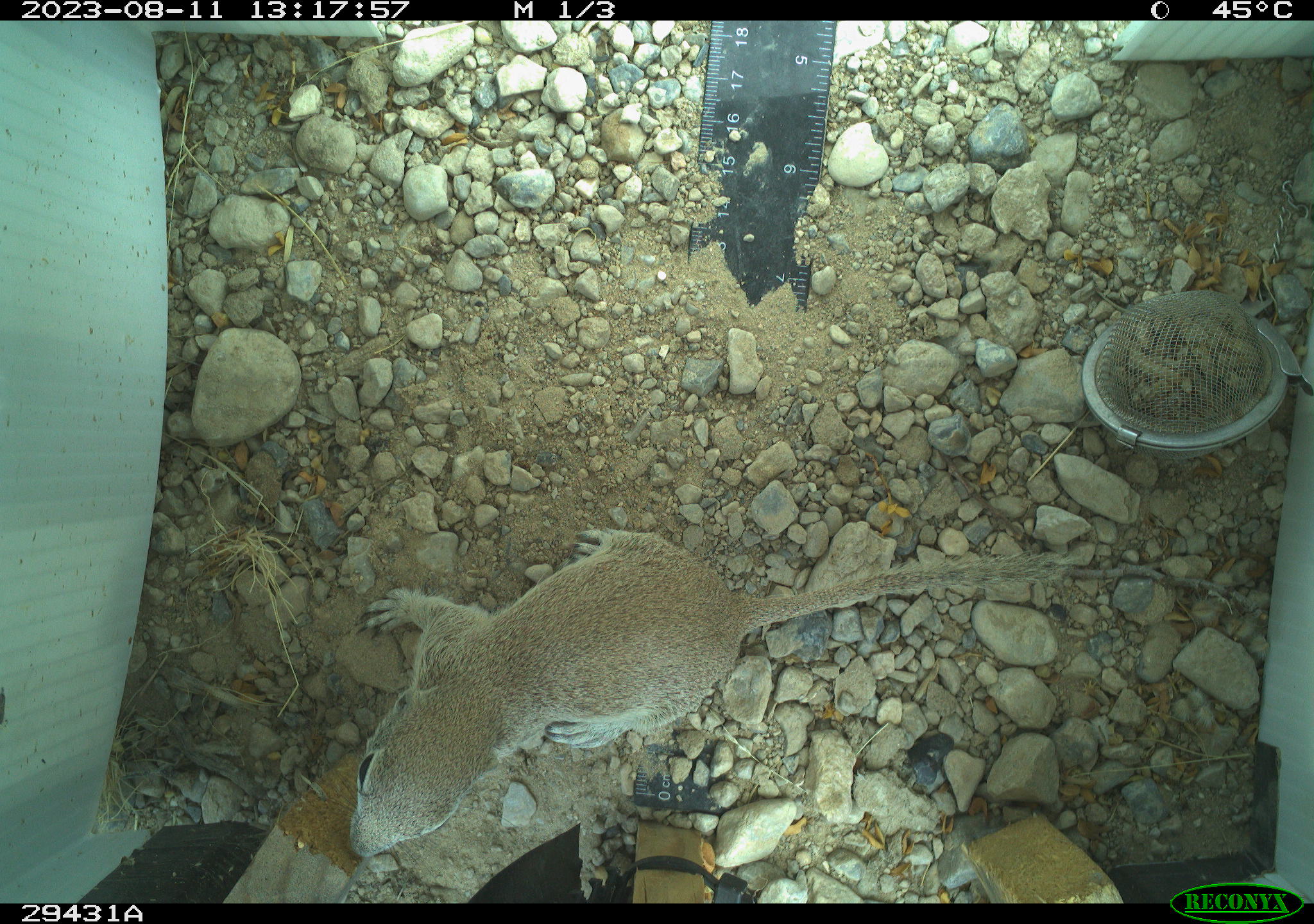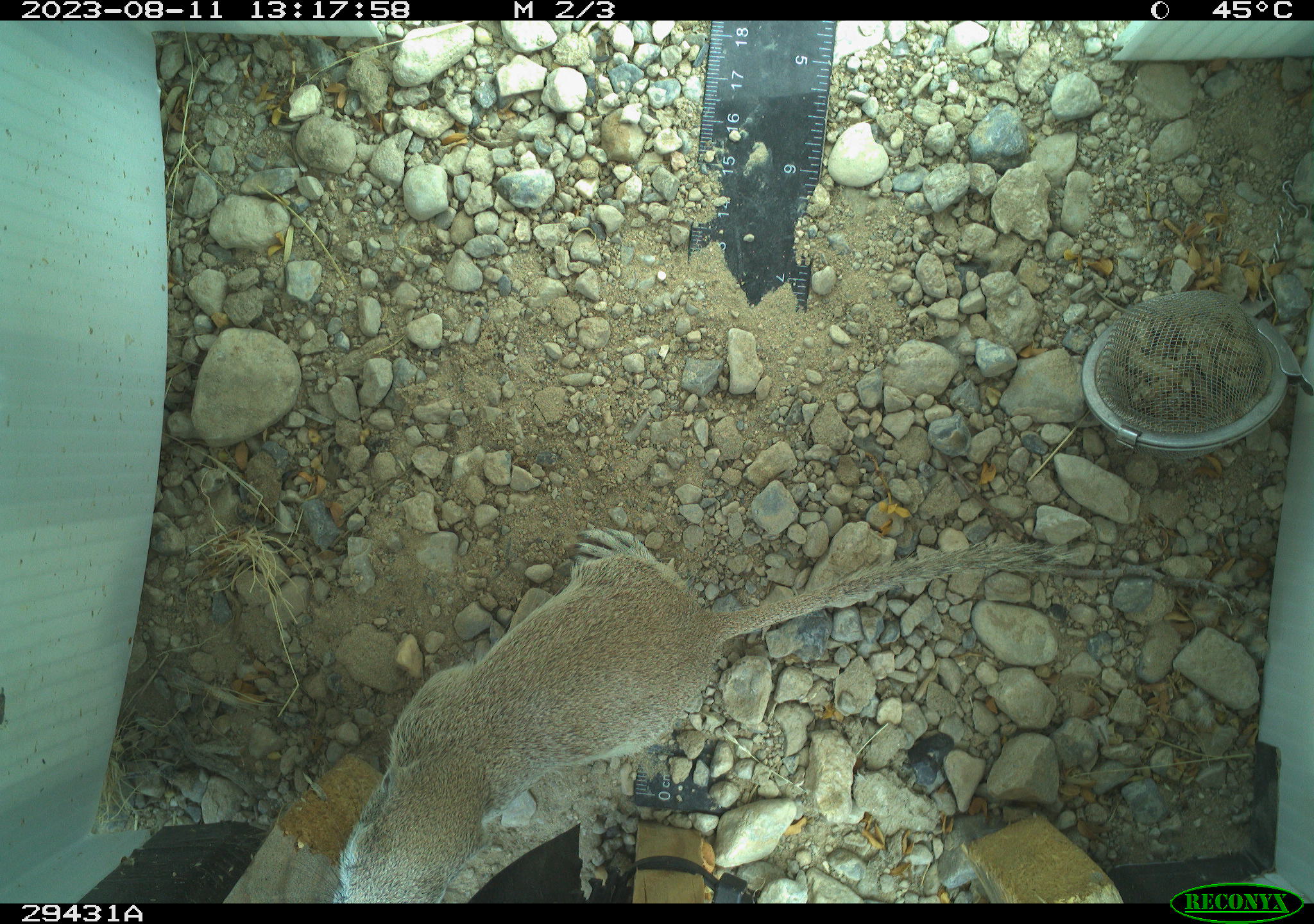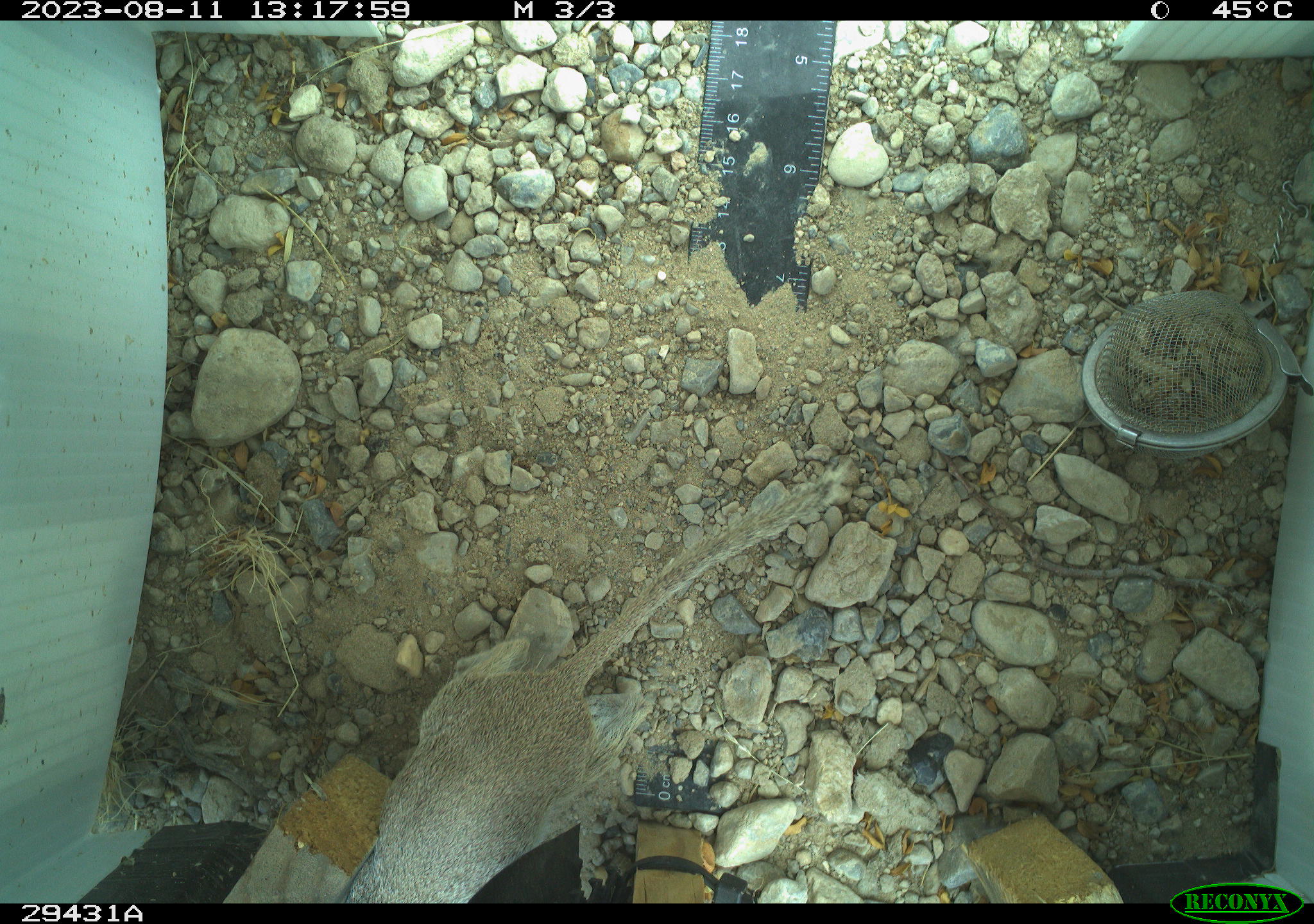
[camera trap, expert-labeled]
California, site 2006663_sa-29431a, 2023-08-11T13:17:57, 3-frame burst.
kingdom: Animalia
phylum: Chordata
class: Mammalia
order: Rodentia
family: Sciuridae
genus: Xerospermophilus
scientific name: Xerospermophilus tereticaudus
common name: round-tailed ground squirrel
Round-tailed ground squirrel (Xerospermophilus tereticaudus).